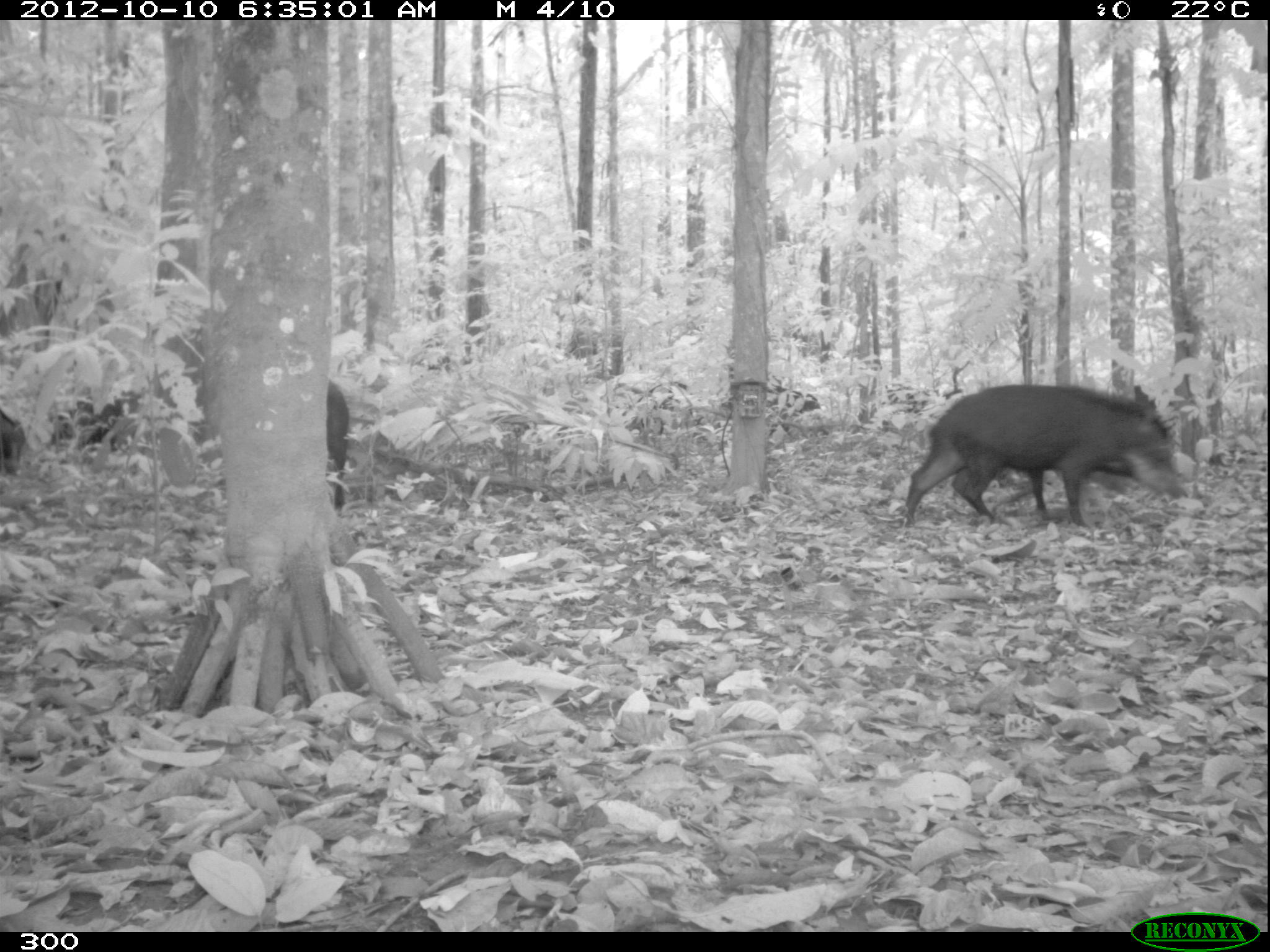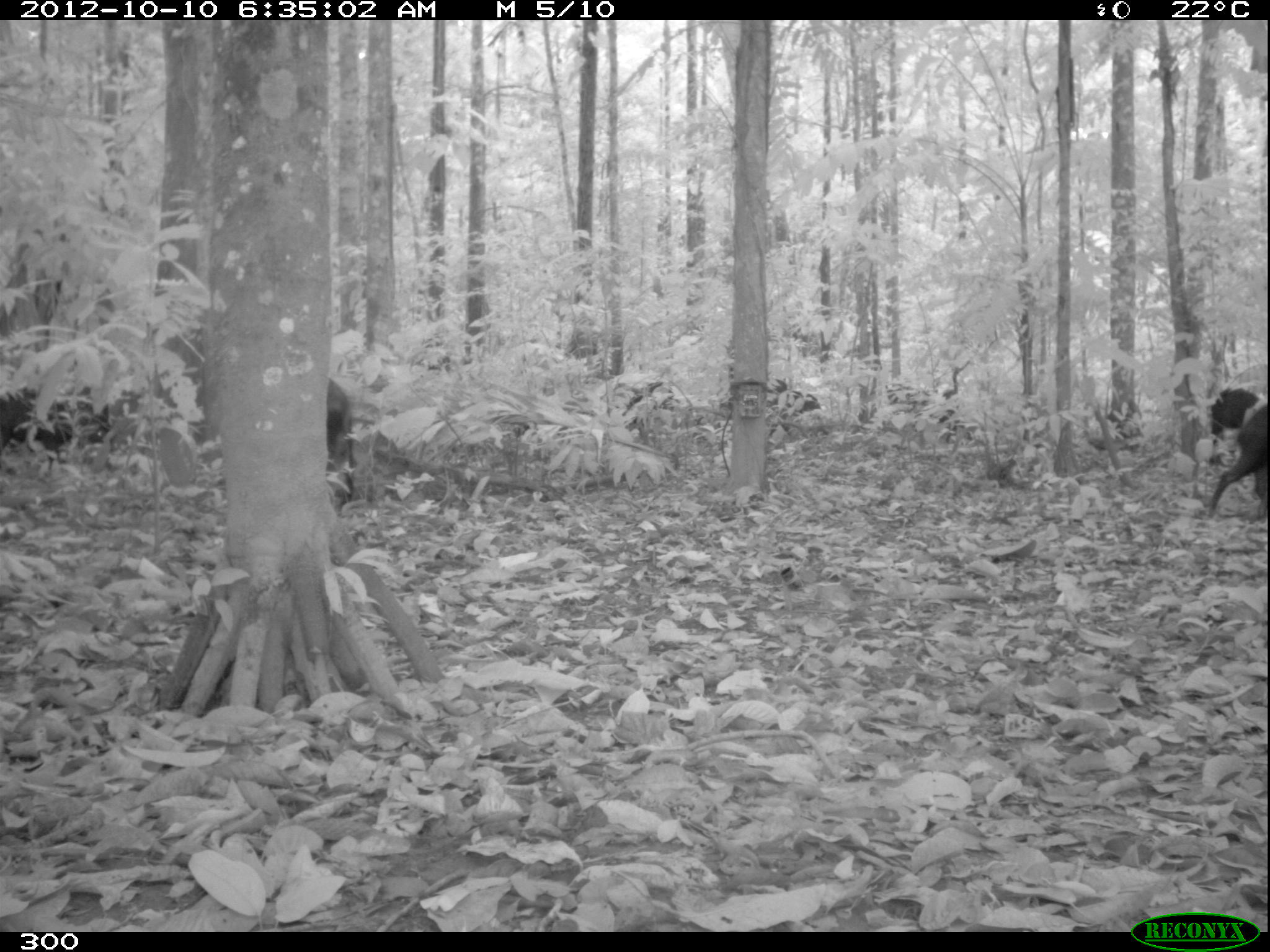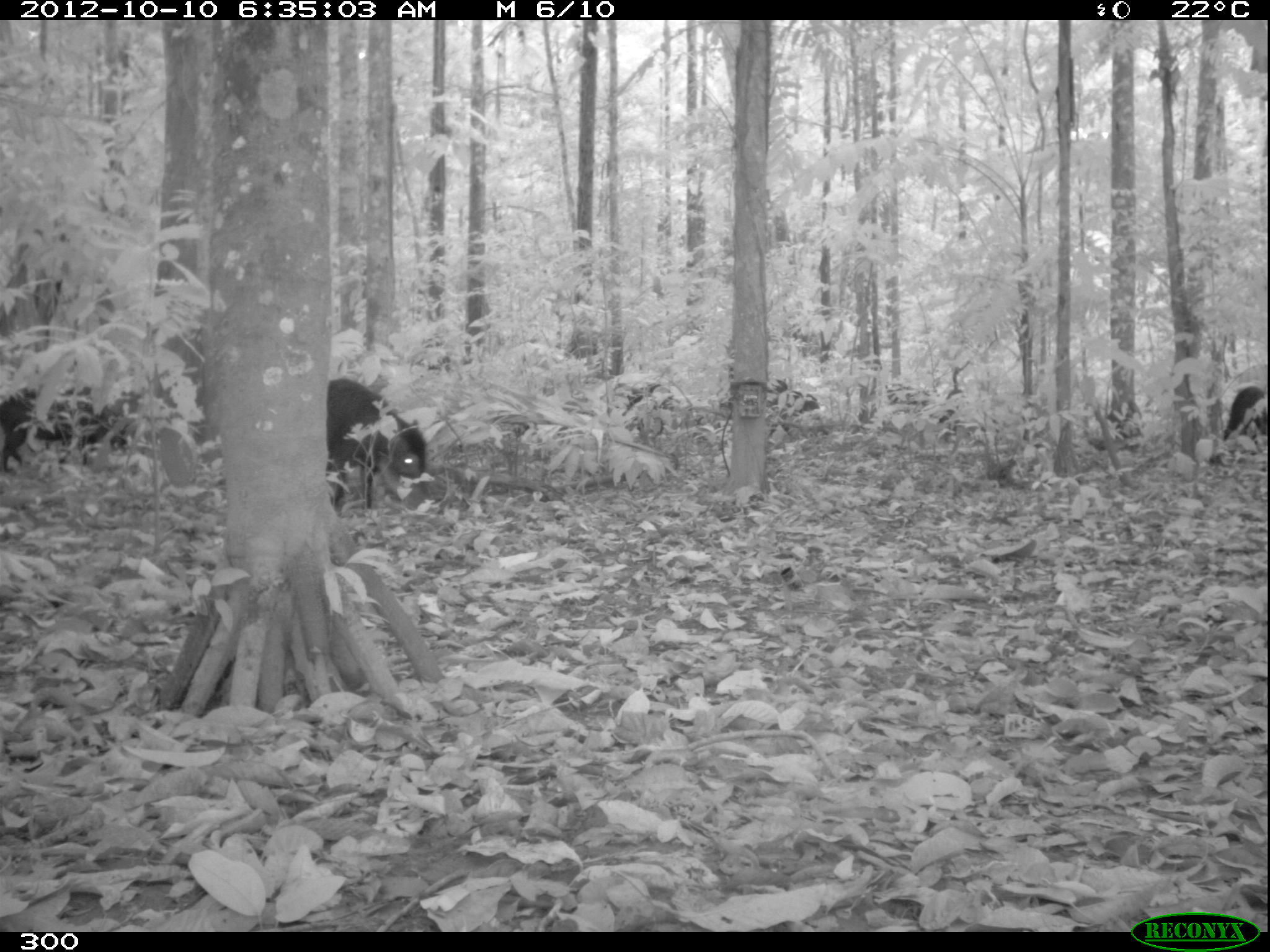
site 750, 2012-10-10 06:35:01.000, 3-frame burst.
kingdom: Animalia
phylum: Chordata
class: Mammalia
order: Artiodactyla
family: Tayassuidae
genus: Tayassu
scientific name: Tayassu pecari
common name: white-lipped peccary